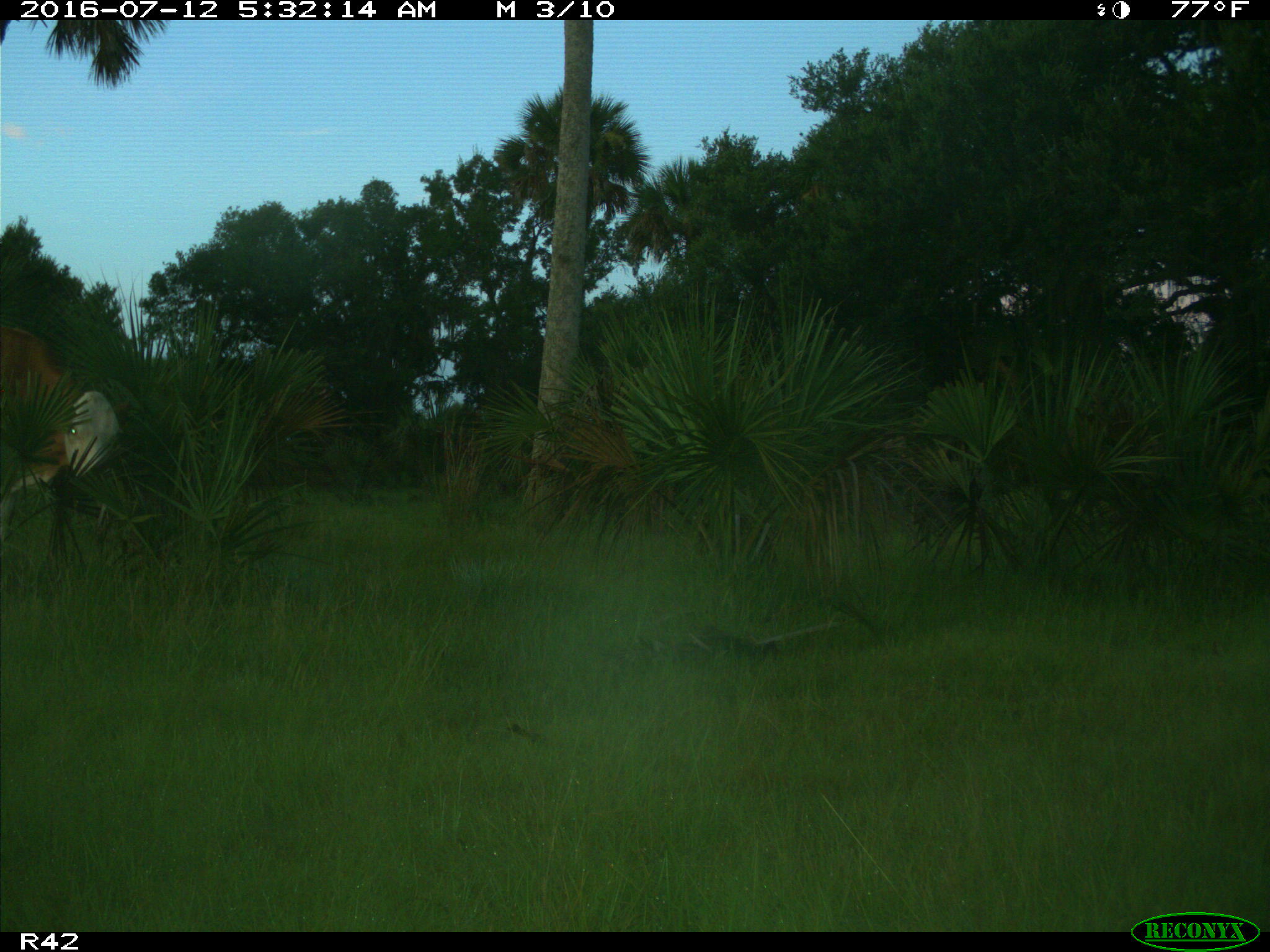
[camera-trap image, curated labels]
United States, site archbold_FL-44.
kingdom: Animalia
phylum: Chordata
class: Mammalia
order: Artiodactyla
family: Bovidae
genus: Bos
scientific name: Bos taurus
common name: domestic cow